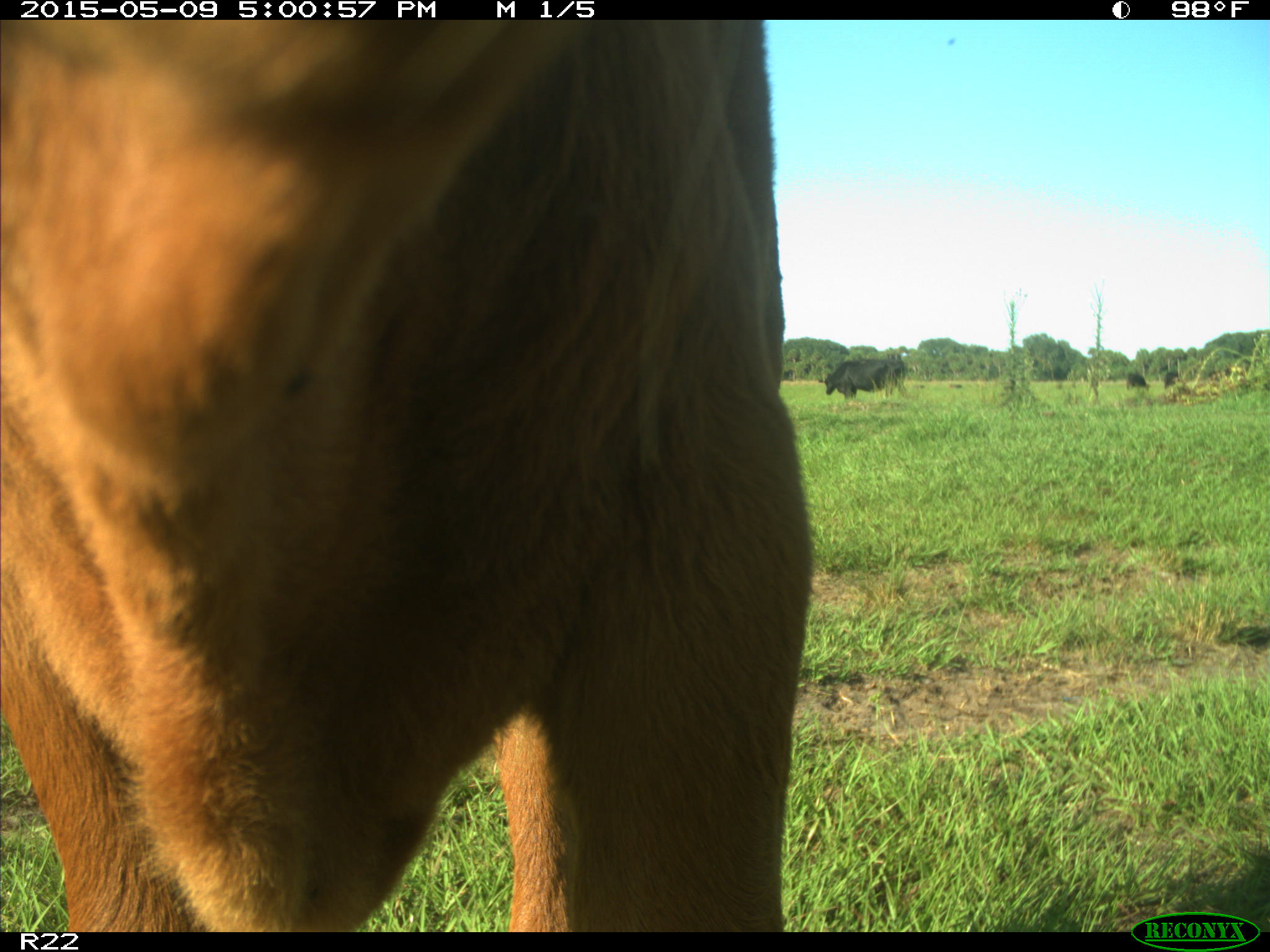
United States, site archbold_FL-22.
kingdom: Animalia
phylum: Chordata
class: Mammalia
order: Artiodactyla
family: Bovidae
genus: Bos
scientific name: Bos taurus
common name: domestic cow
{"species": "Bos taurus (domestic cow)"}